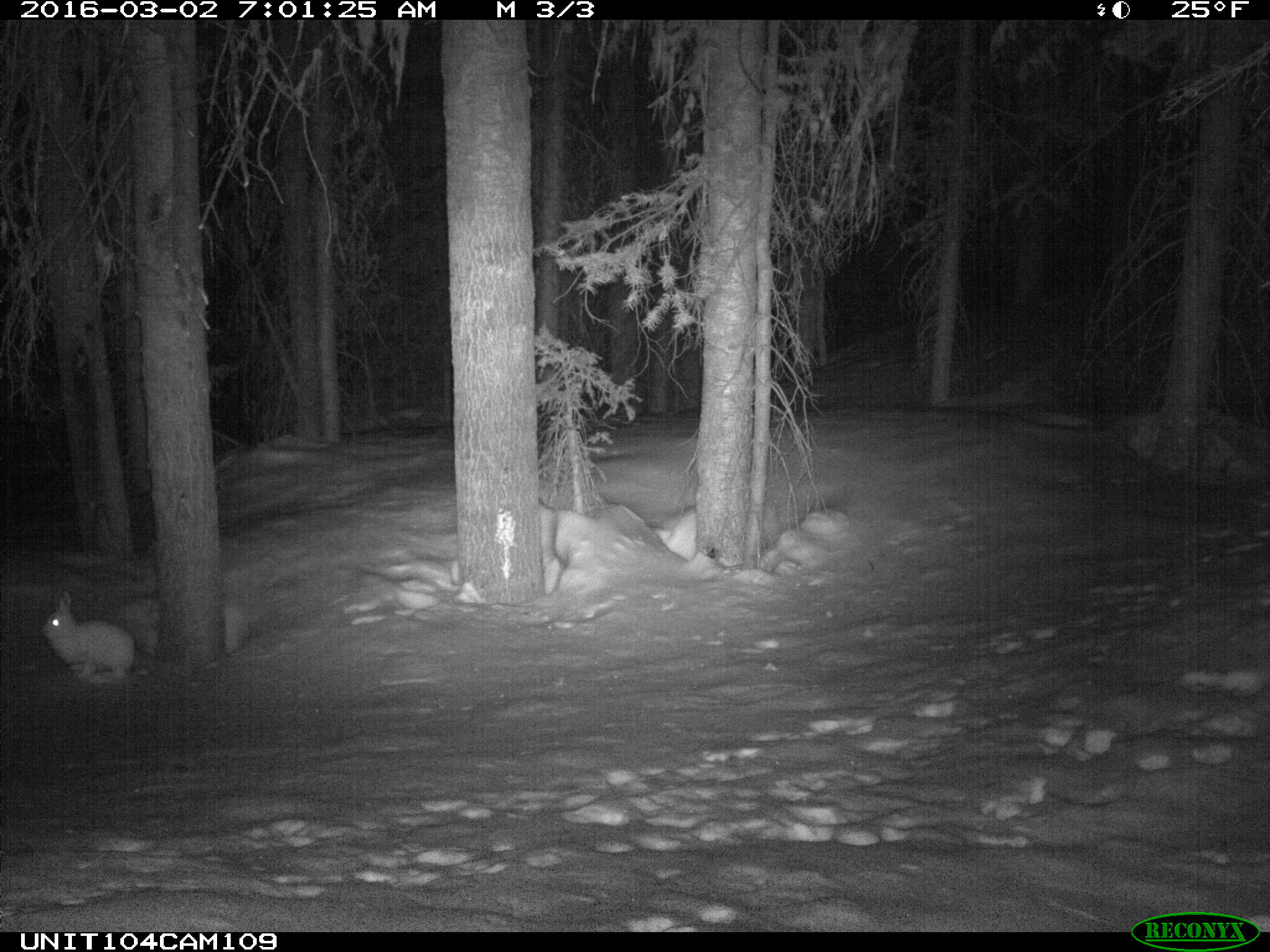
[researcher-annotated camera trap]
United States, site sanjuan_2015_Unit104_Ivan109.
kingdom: Animalia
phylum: Chordata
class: Mammalia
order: Lagomorpha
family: Leporidae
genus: Lepus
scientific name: Lepus americanus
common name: snowshoe hare